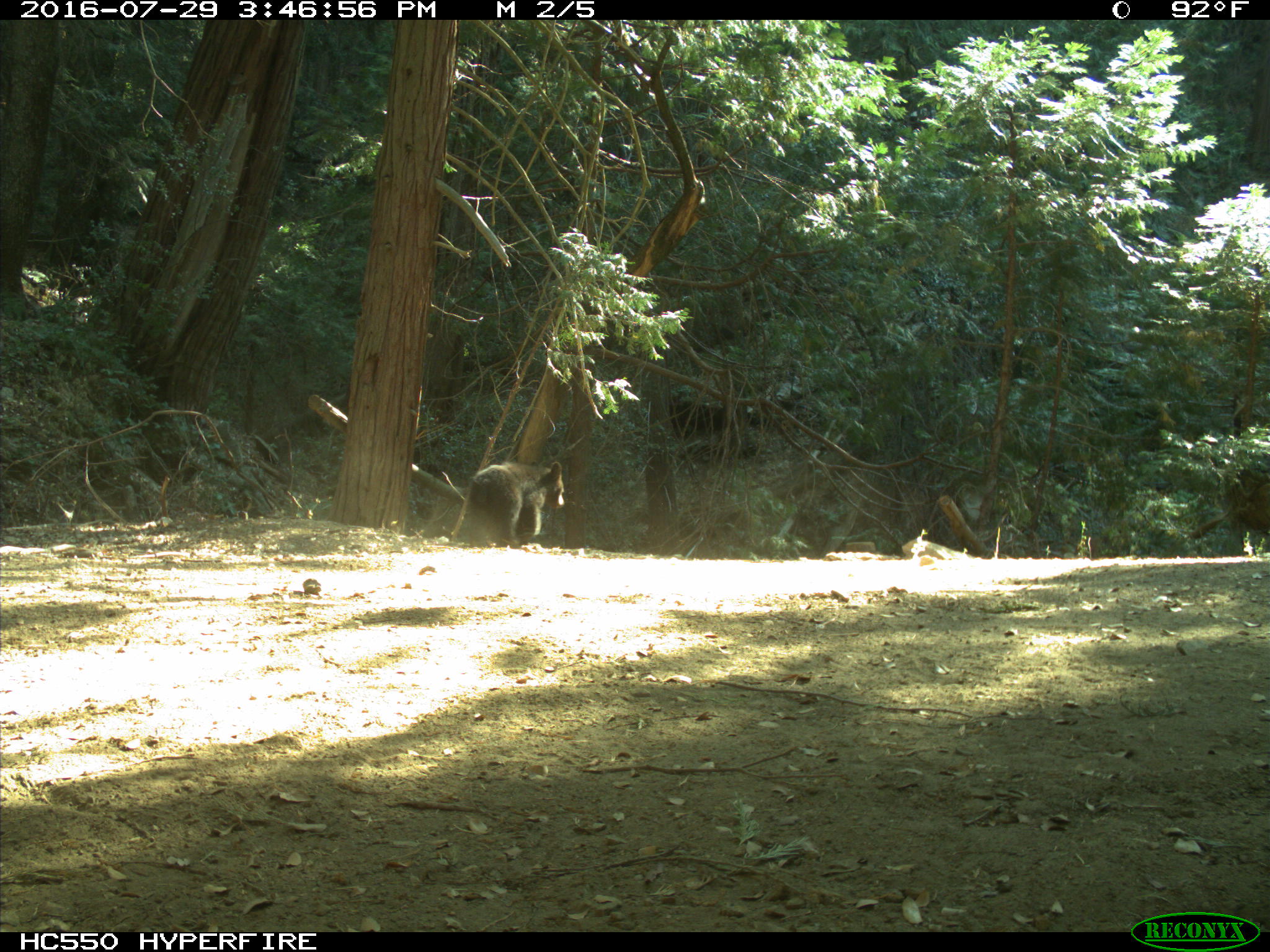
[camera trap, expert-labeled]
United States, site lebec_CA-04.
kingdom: Animalia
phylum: Chordata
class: Mammalia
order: Carnivora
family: Ursidae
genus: Ursus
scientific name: Ursus americanus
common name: american black bear